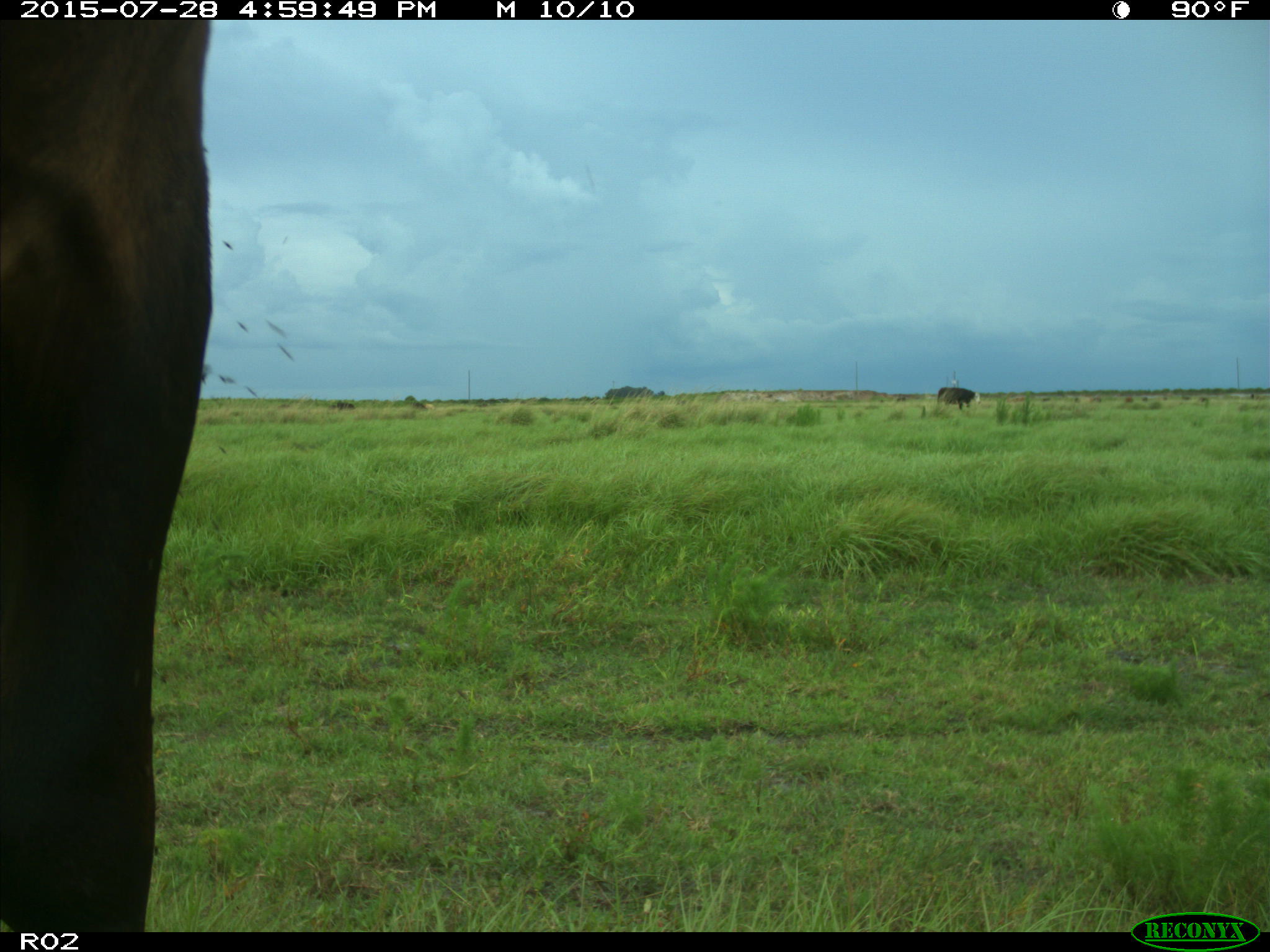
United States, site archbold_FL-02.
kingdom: Animalia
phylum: Chordata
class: Mammalia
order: Artiodactyla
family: Bovidae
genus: Bos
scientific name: Bos taurus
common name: domestic cow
Bos taurus (domestic cow).